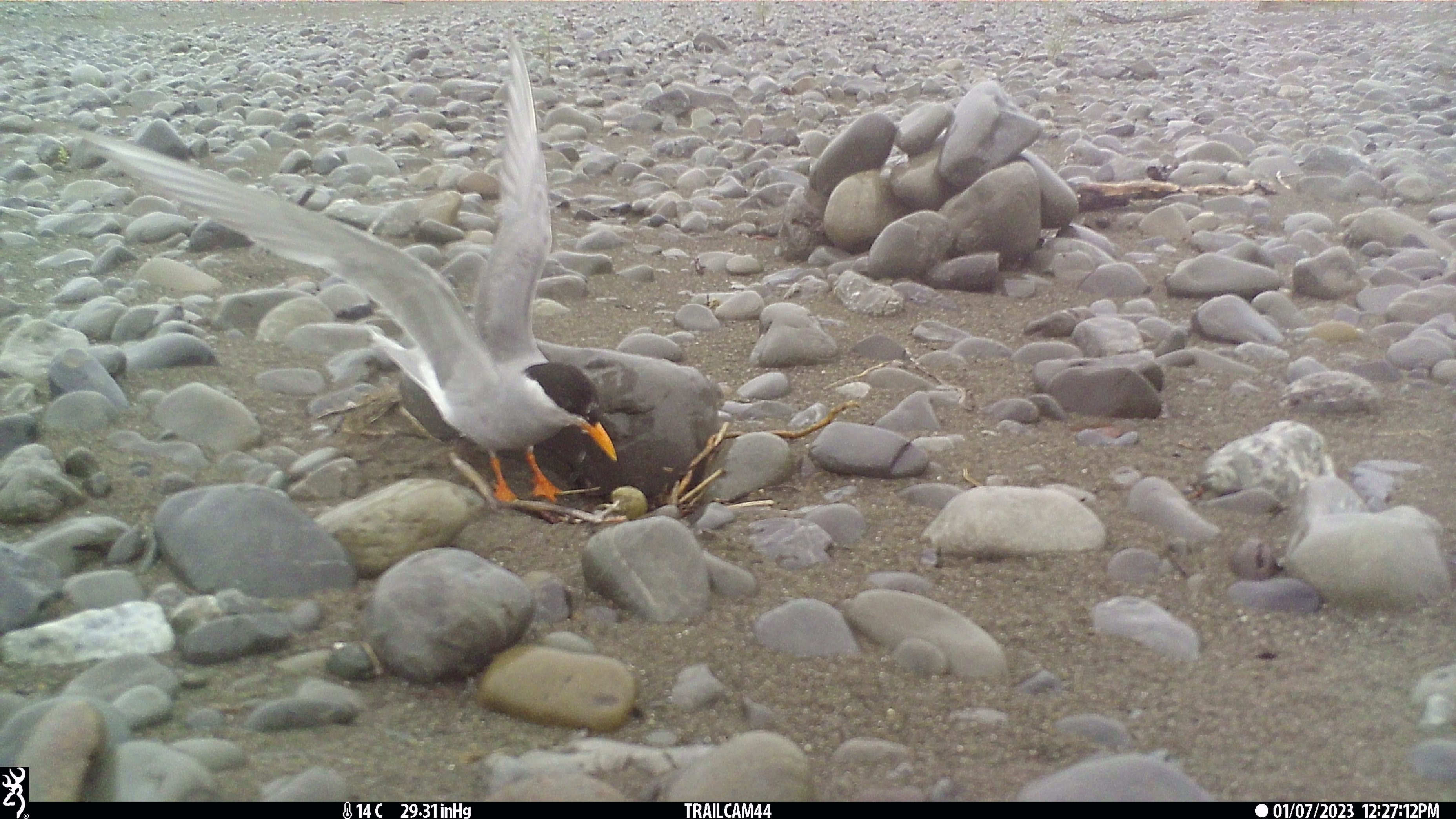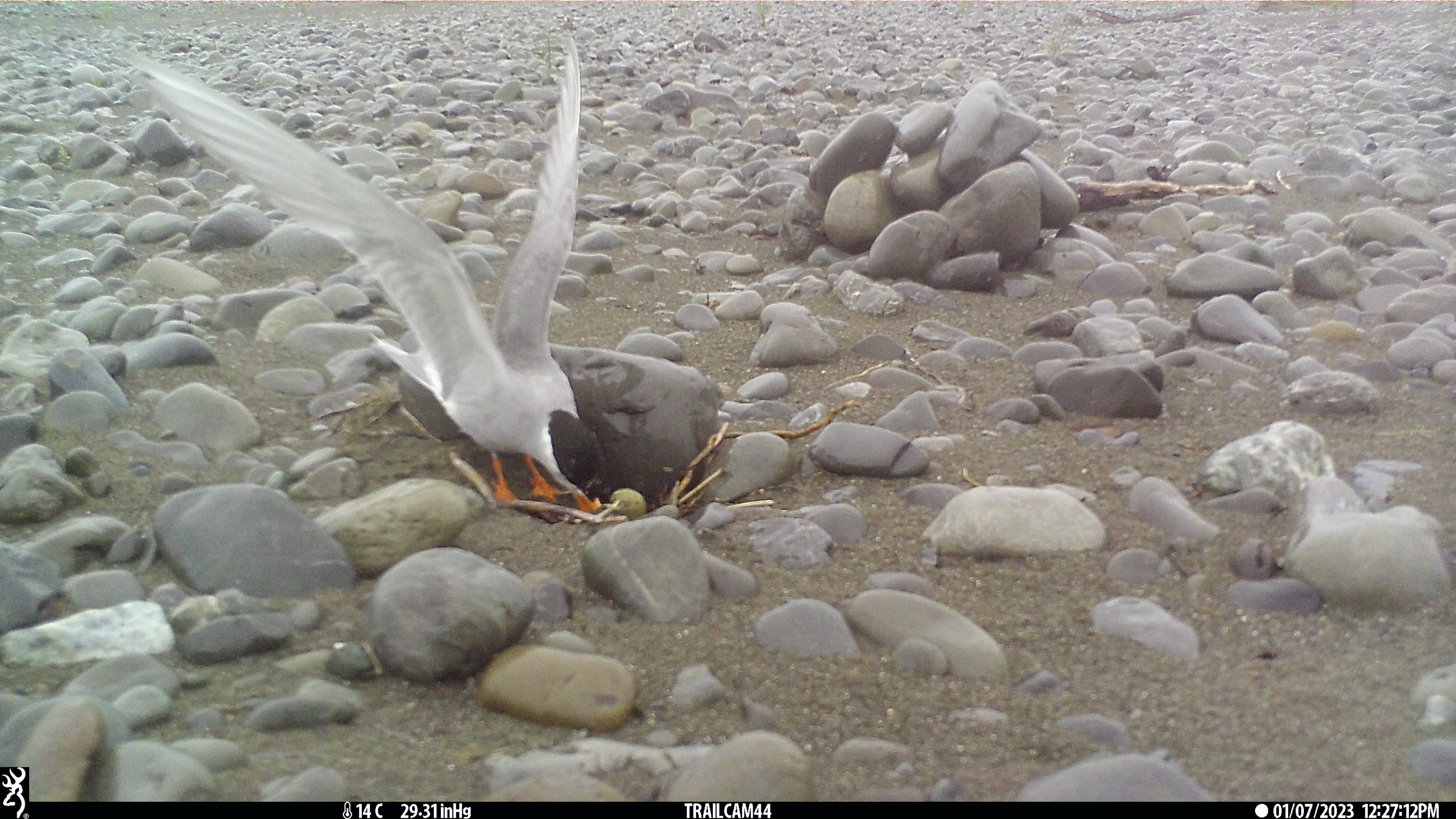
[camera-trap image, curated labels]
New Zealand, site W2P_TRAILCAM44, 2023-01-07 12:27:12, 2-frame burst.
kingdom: Animalia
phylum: Chordata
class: Aves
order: Charadriiformes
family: Laridae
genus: Chlidonias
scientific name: Chlidonias albostriatus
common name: black-fronted tern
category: black fronted tern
Black fronted tern (black-fronted tern) (Chlidonias albostriatus).